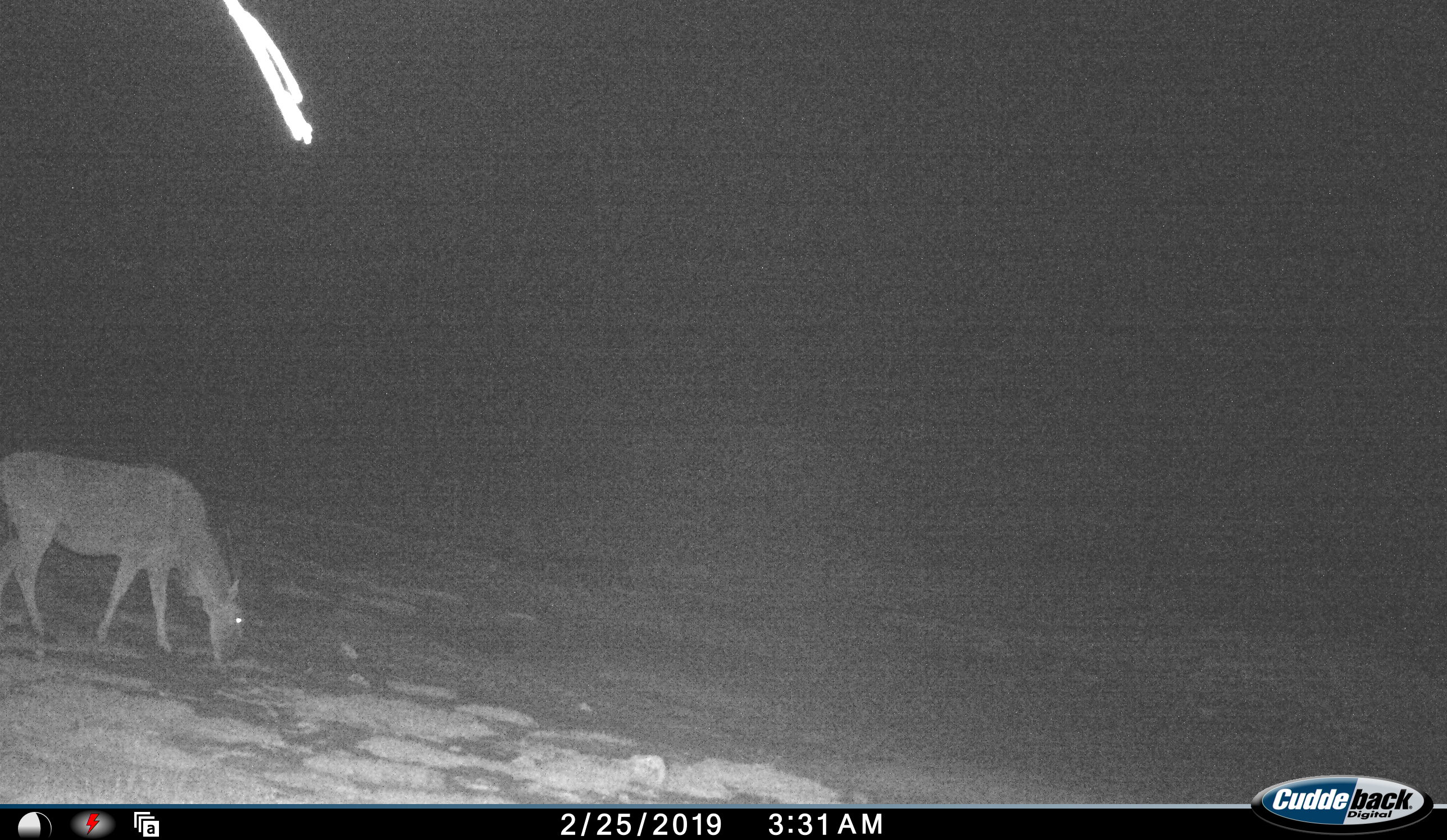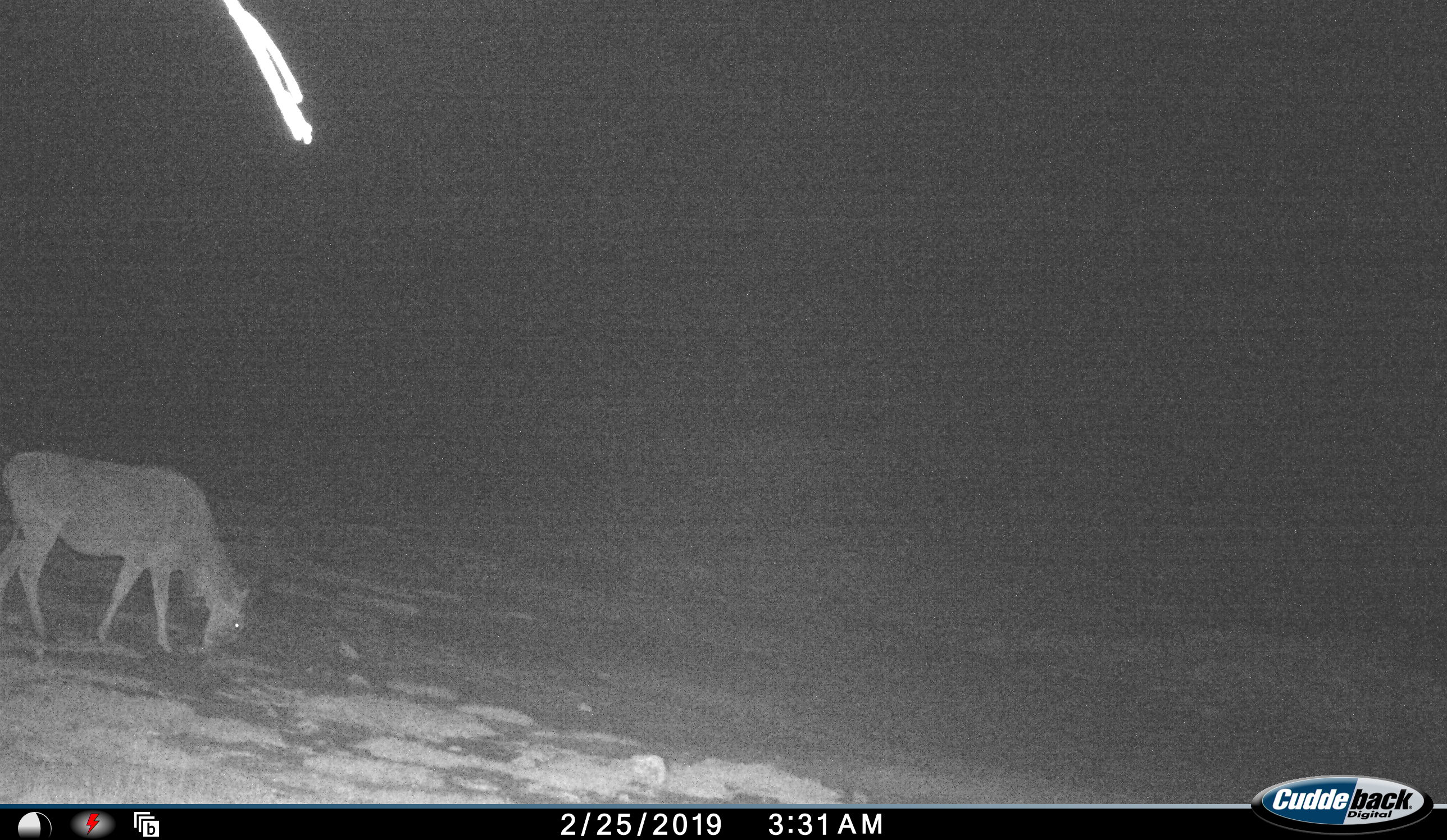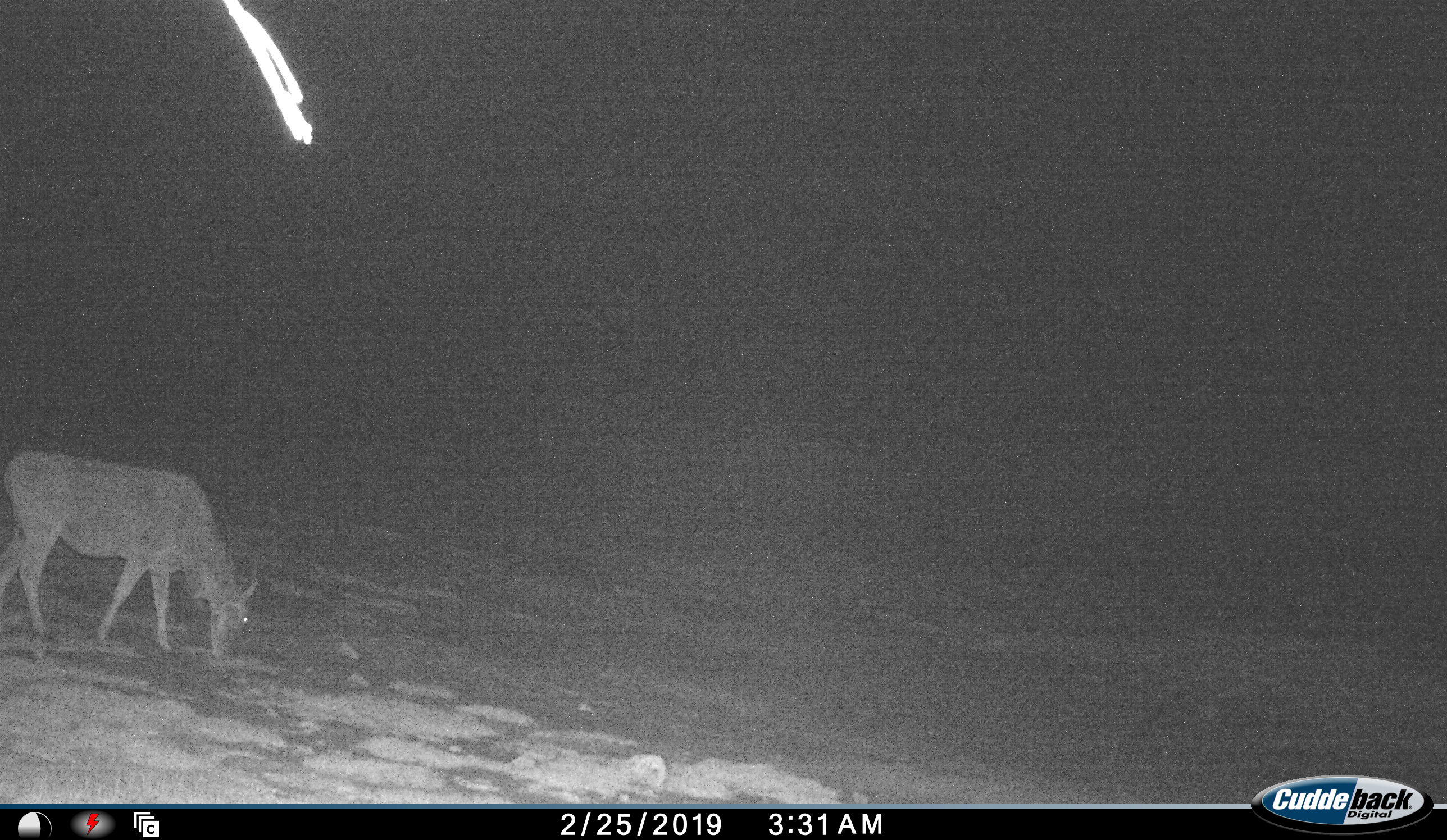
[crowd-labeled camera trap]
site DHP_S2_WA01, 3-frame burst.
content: unidentified animal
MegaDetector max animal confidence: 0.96